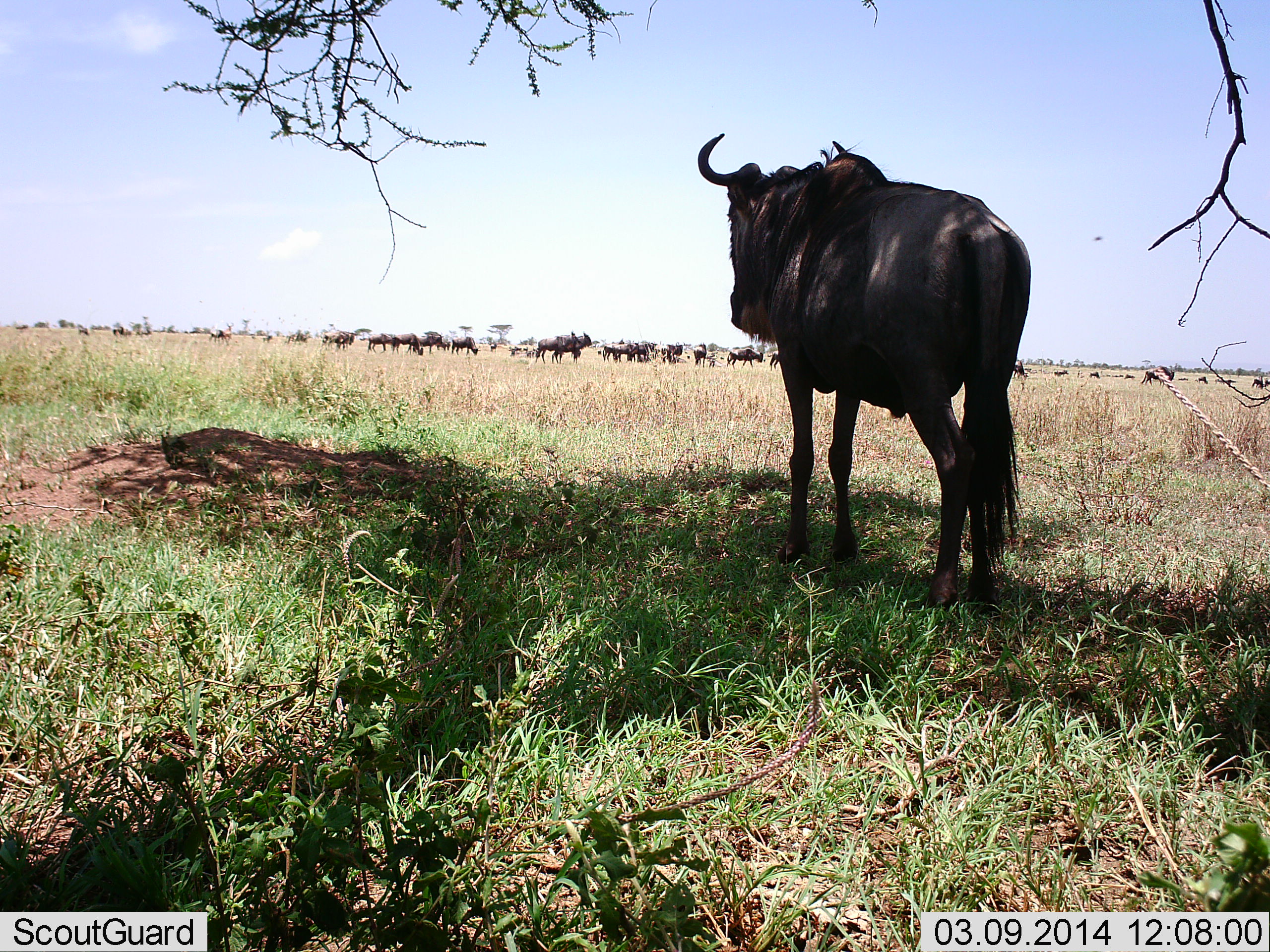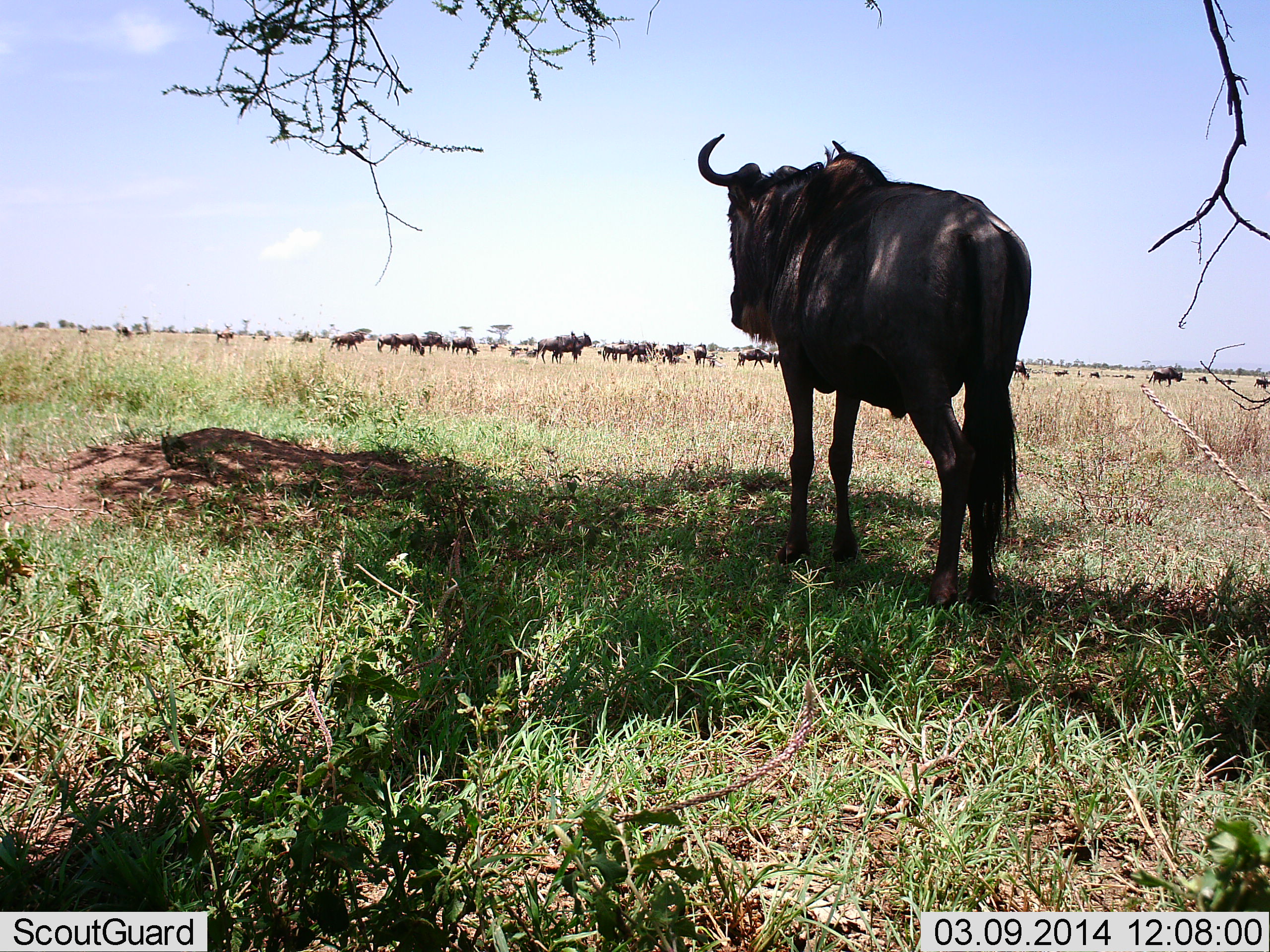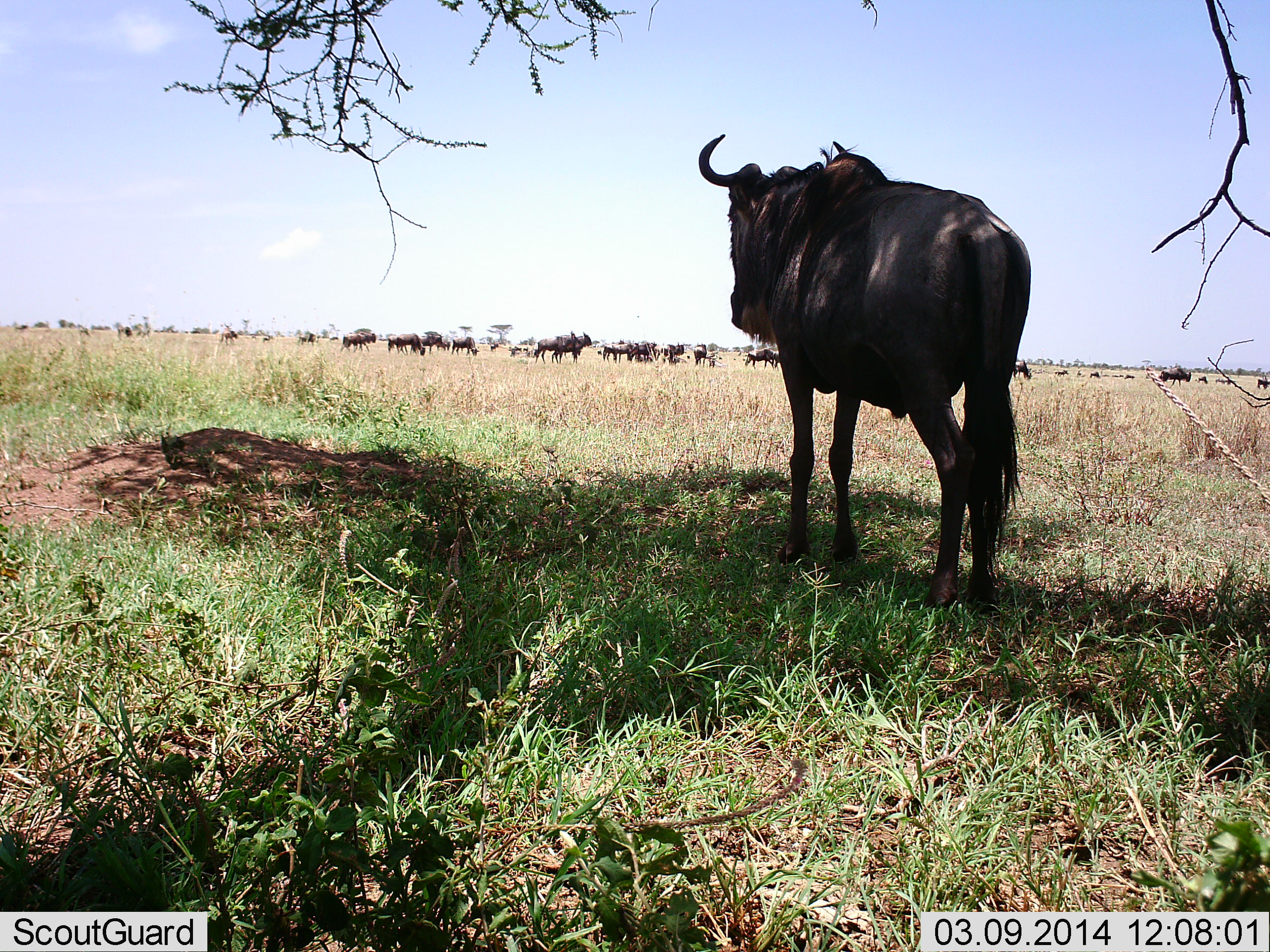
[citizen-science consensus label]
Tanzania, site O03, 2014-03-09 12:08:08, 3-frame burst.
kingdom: Animalia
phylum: Chordata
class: Mammalia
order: Artiodactyla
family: Bovidae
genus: Connochaetes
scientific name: Connochaetes taurinus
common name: blue wildebeest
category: wildebeest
Wildebeest (blue wildebeest) (Connochaetes taurinus), count 11-50. Behavior (volunteer vote fractions): standing 80%, resting 10%, moving 50%, interacting 0%. Young present (vote fraction): 0%. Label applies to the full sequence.